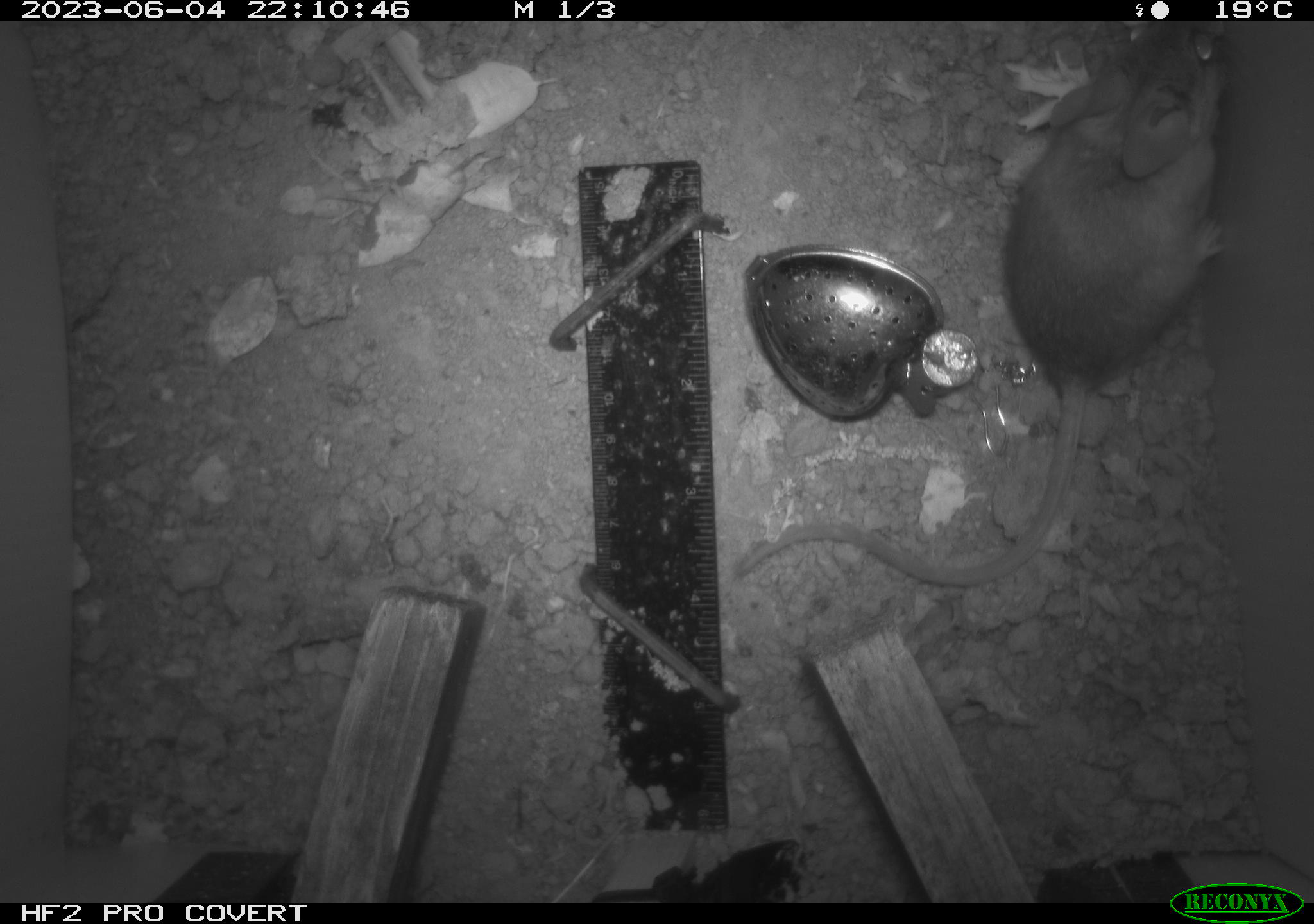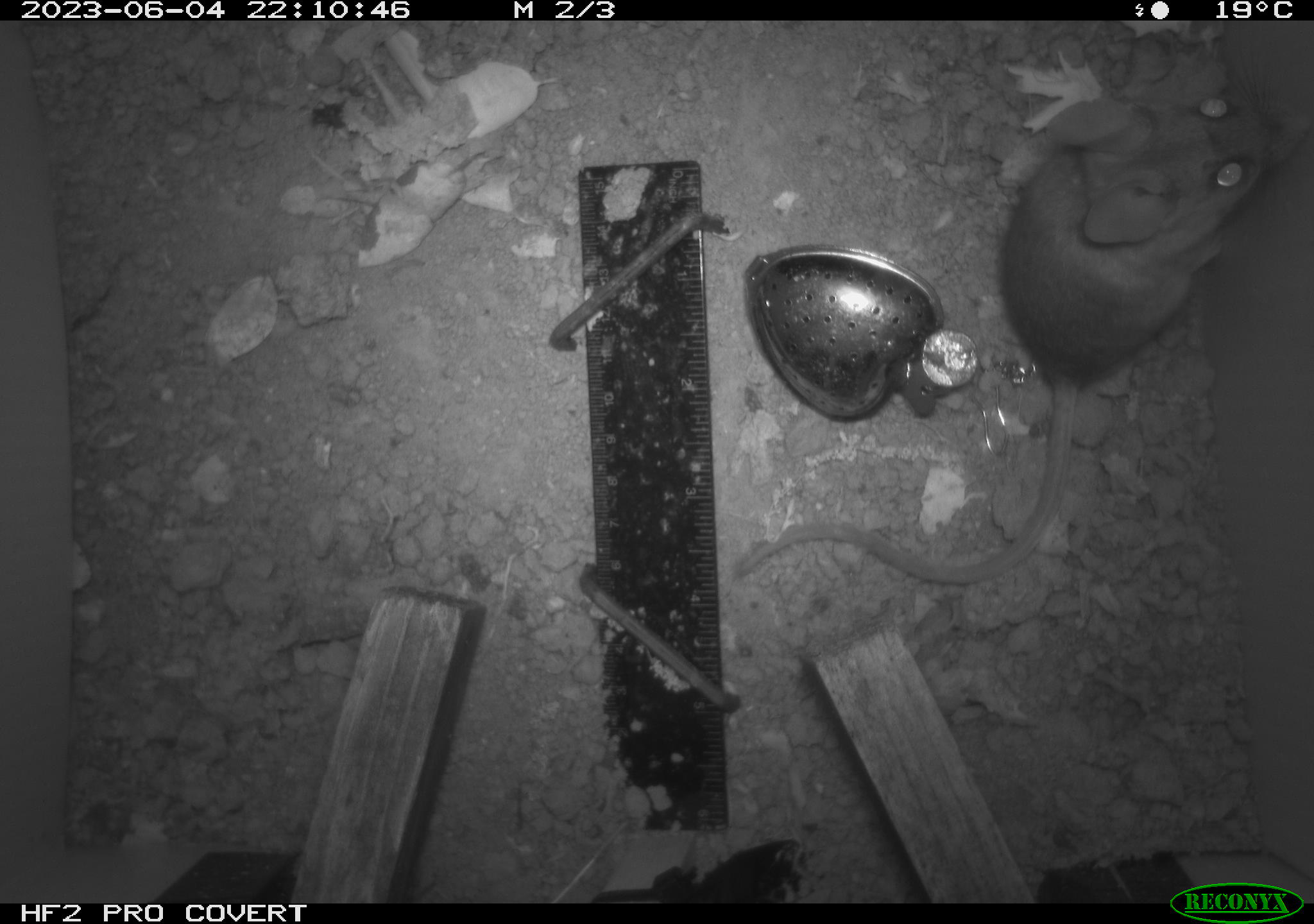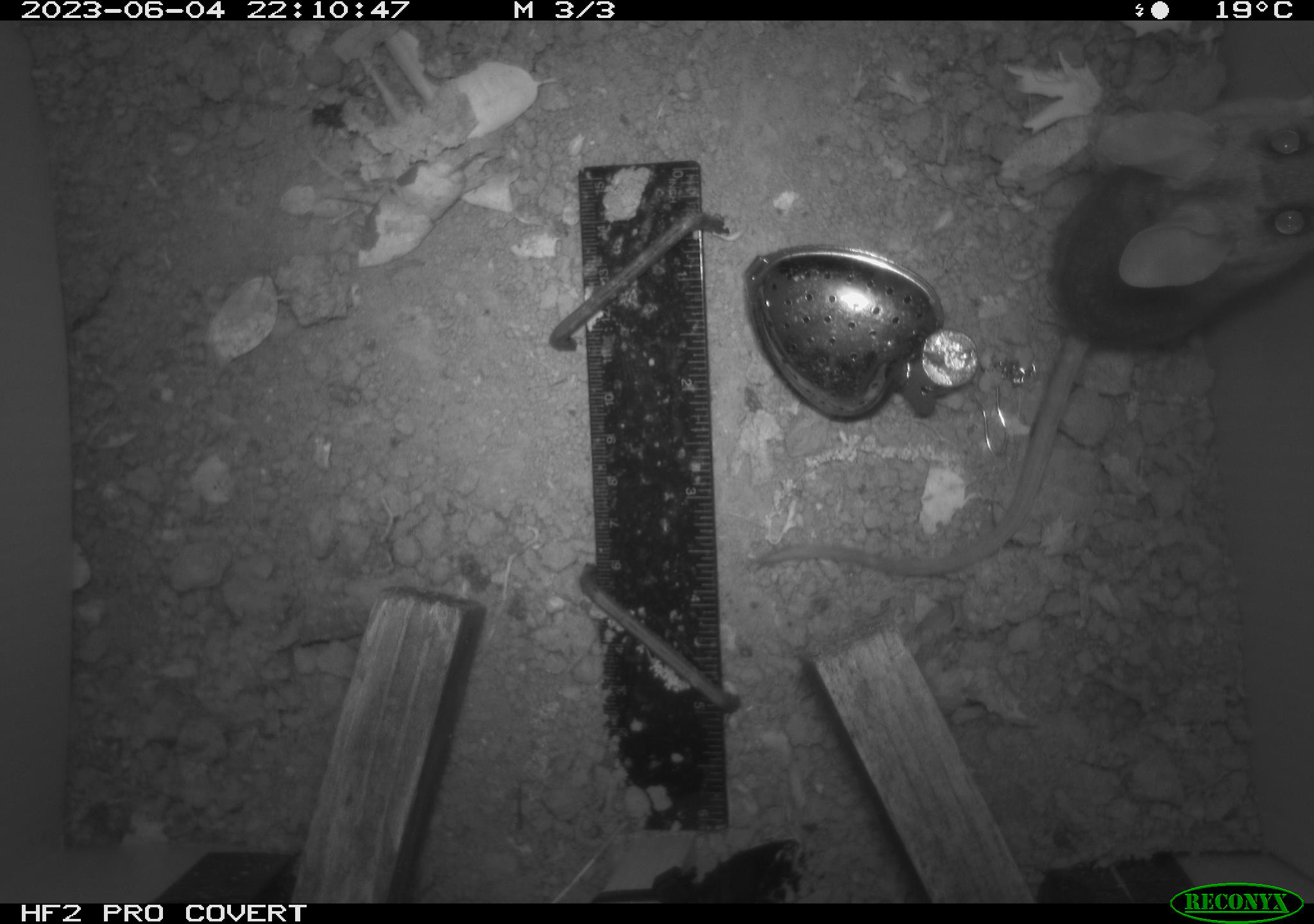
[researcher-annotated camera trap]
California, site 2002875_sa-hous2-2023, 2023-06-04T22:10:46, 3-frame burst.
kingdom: Animalia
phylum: Chordata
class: Mammalia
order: Rodentia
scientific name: Rodentia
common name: mouse species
Mouse species (Rodentia).